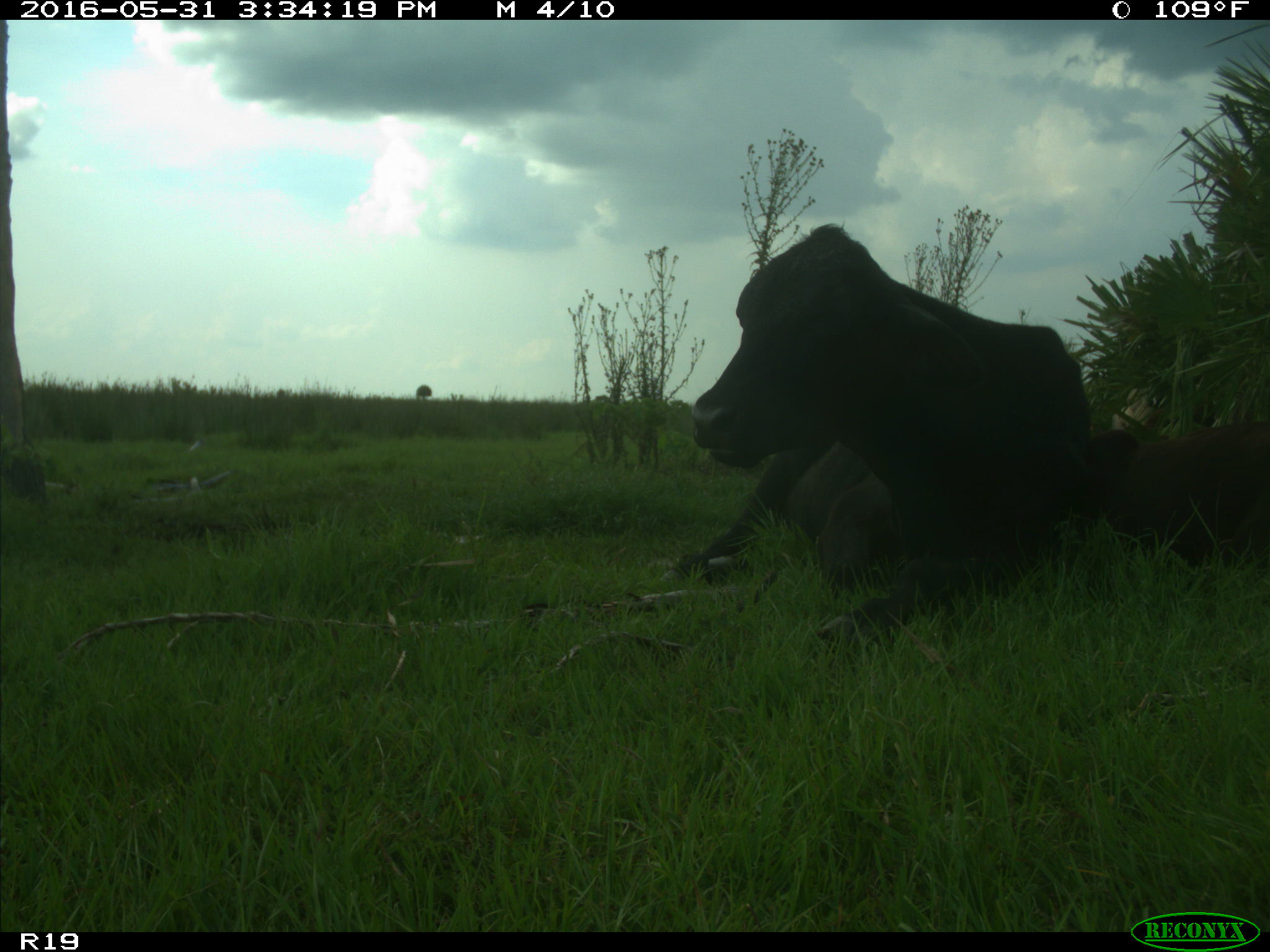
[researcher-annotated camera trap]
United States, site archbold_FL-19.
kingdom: Animalia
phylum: Chordata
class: Mammalia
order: Artiodactyla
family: Bovidae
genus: Bos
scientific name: Bos taurus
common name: domestic cow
Bos taurus (domestic cow).